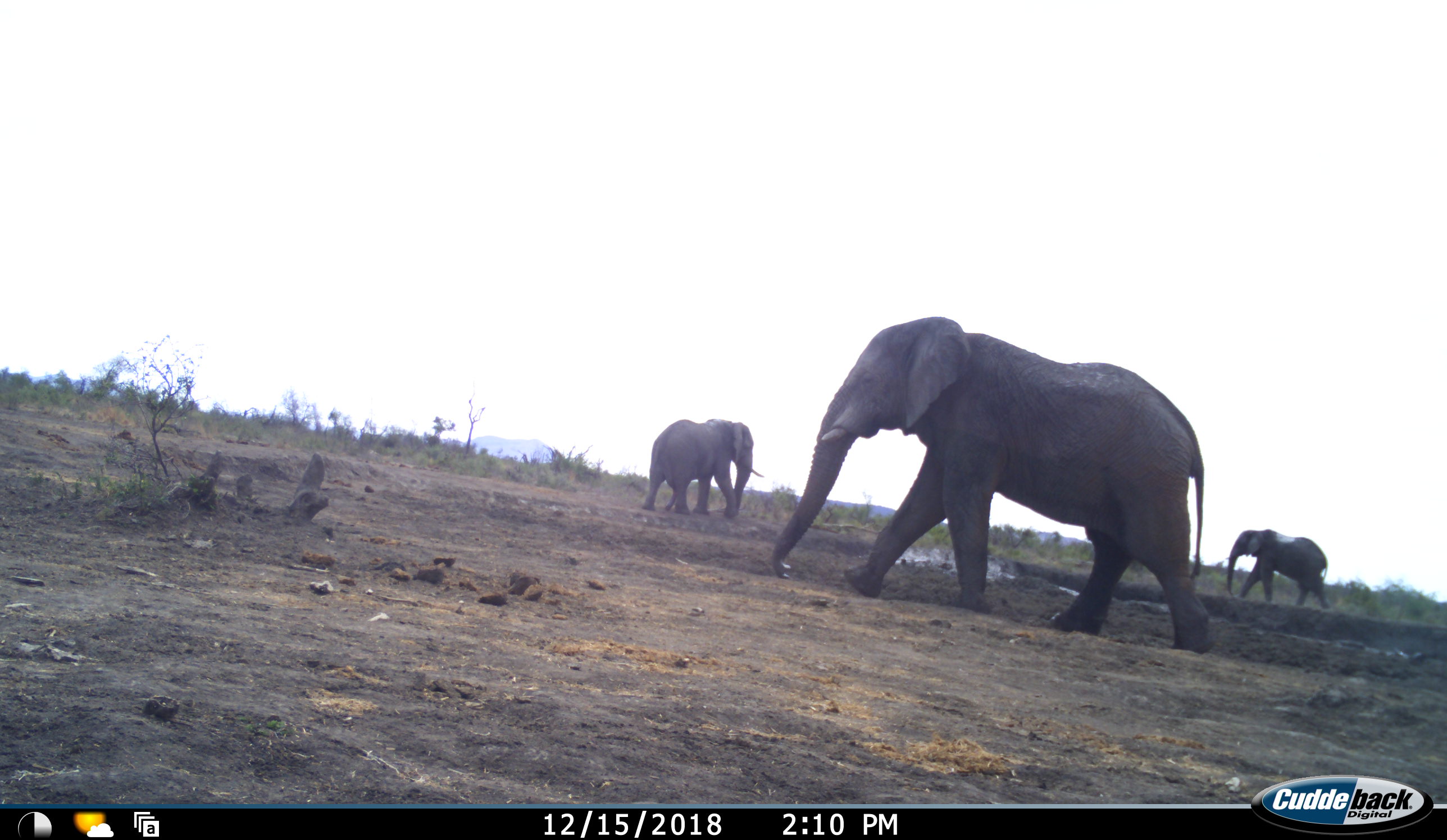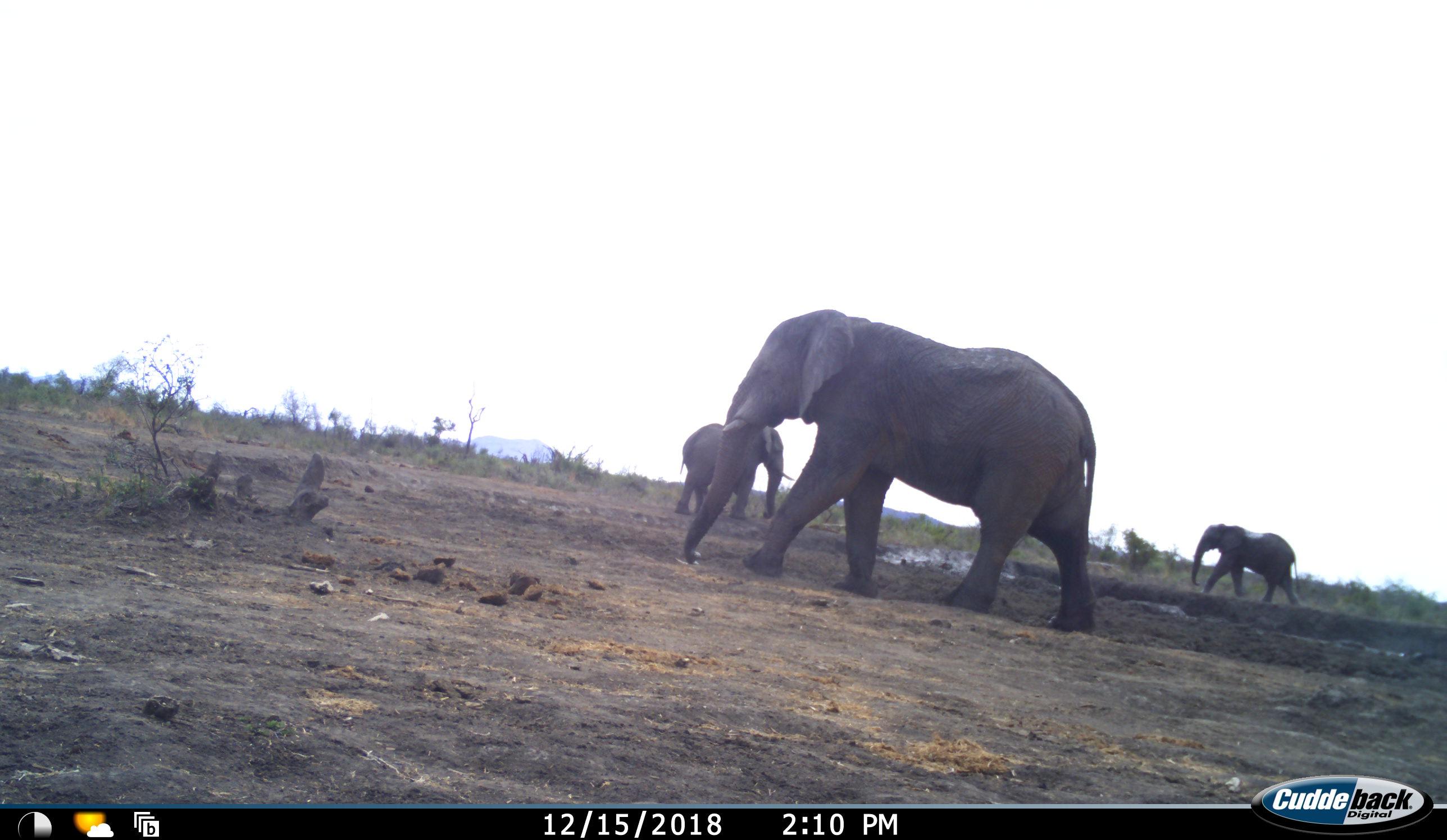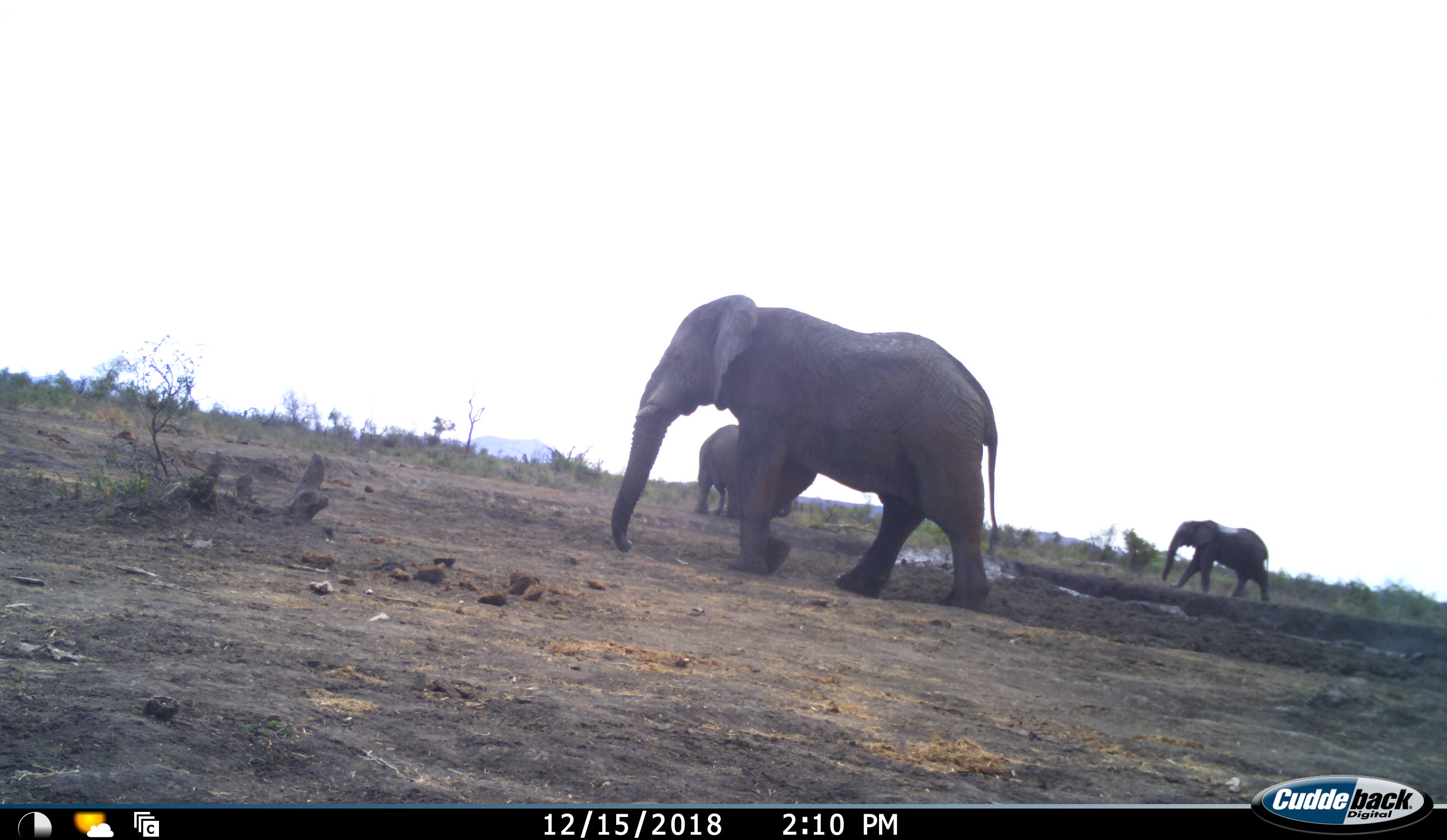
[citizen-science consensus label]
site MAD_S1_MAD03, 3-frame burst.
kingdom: Animalia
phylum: Chordata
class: Mammalia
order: Proboscidea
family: Elephantidae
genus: Loxodonta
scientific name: Loxodonta africana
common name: african bush elephant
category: elephant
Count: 3.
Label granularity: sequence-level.